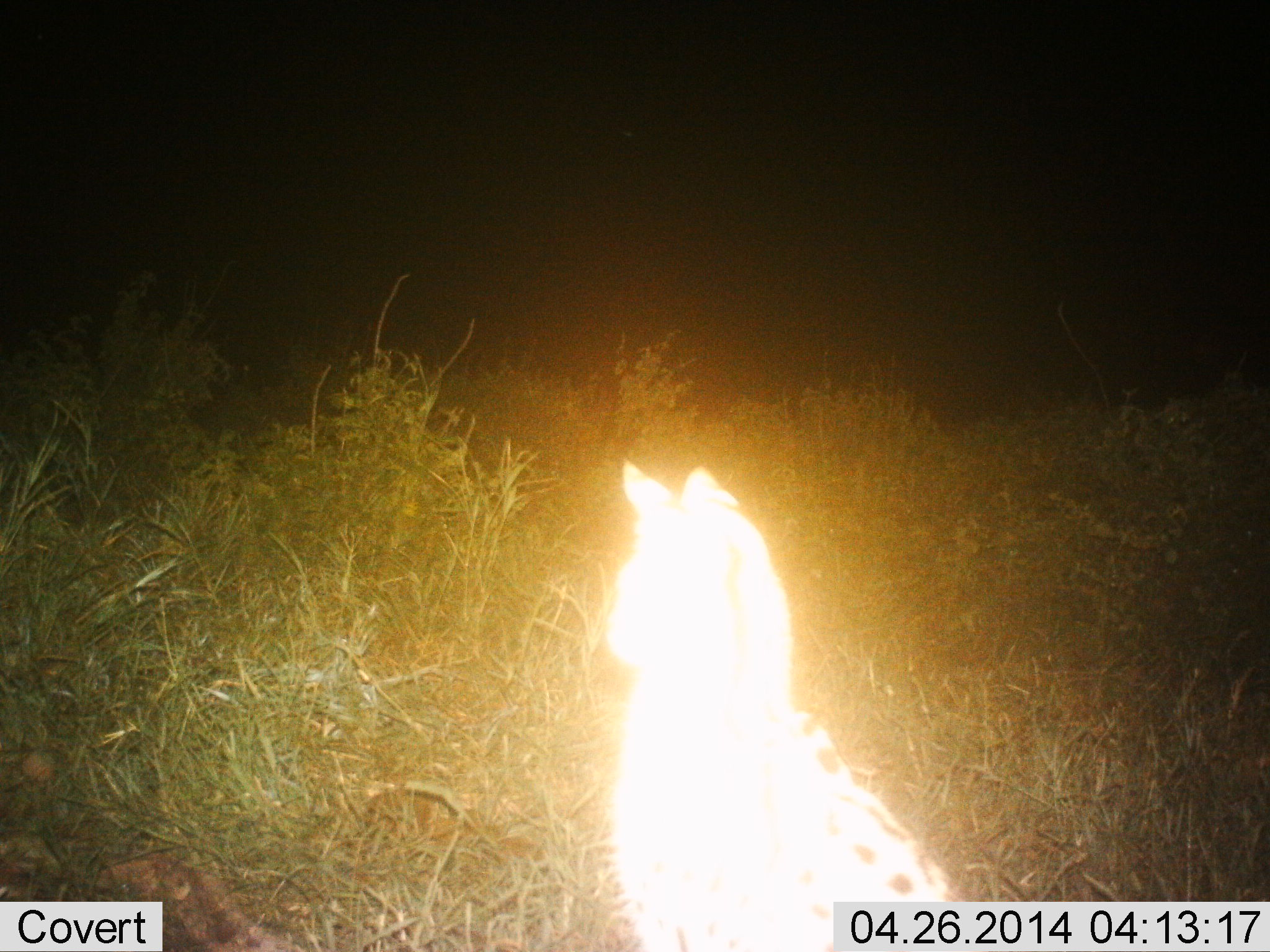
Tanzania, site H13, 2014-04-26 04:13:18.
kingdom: Animalia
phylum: Chordata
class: Mammalia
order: Carnivora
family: Felidae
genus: Leptailurus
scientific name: Leptailurus serval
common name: serval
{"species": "serval (Leptailurus serval)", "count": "1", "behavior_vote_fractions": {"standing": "70%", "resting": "30%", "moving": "0%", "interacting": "0%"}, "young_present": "0%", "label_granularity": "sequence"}